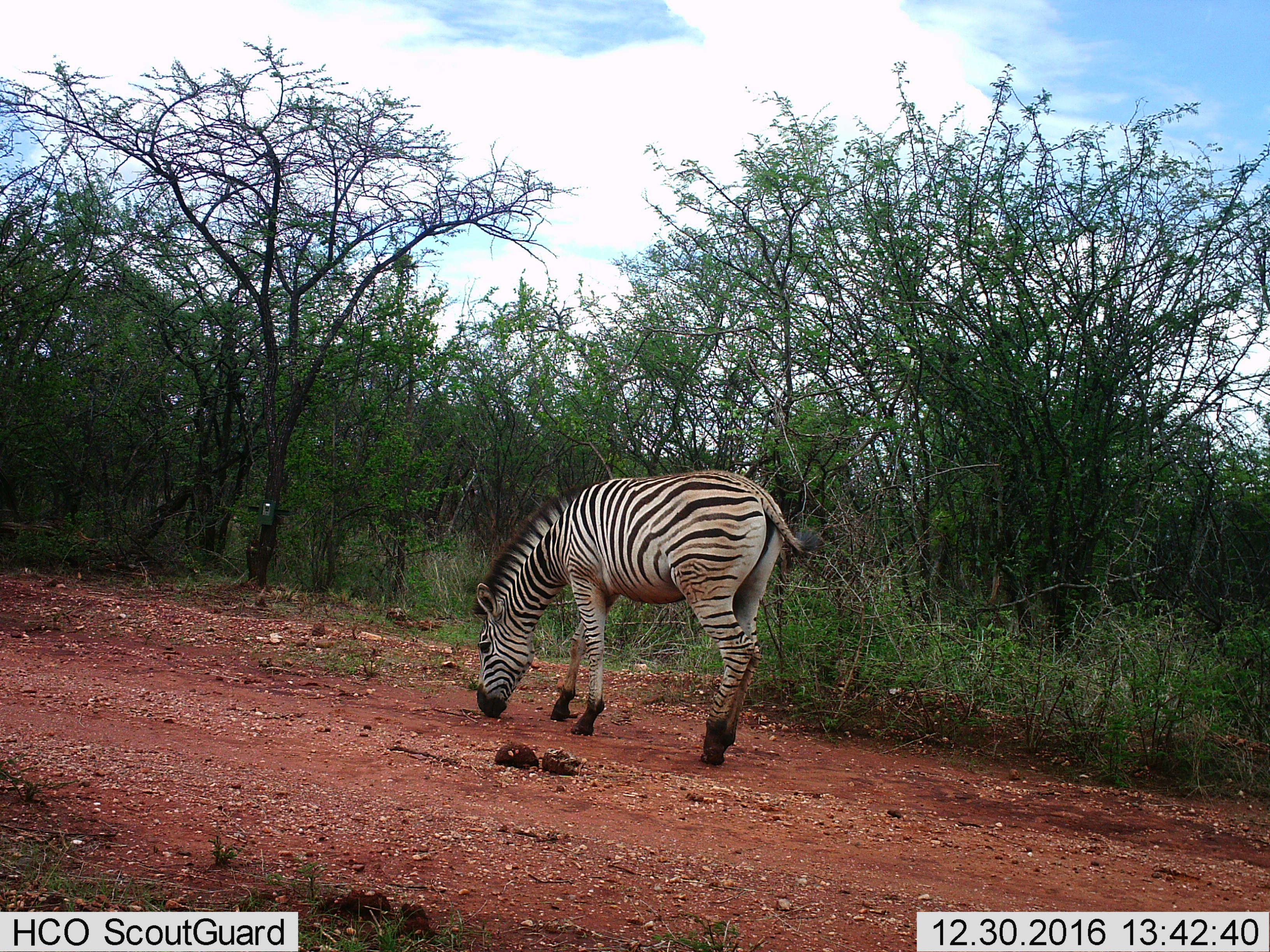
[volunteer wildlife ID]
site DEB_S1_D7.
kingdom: Animalia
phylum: Chordata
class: Mammalia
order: Perissodactyla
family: Equidae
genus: Equus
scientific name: Equus quagga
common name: plains zebra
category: zebraplains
Zebraplains (plains zebra) (Equus quagga), count 1. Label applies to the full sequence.